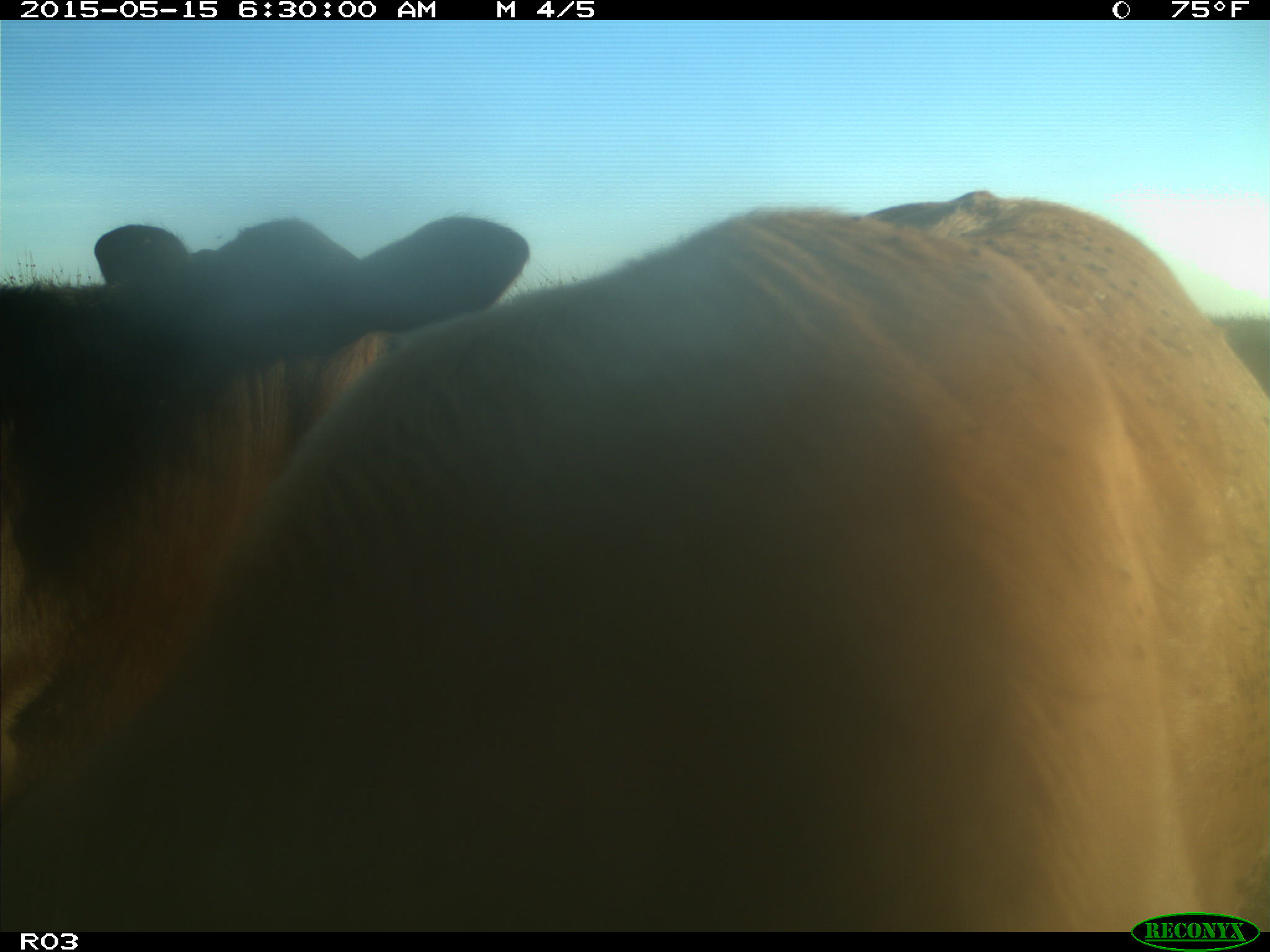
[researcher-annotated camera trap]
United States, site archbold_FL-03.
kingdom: Animalia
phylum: Chordata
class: Mammalia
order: Artiodactyla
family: Bovidae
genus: Bos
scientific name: Bos taurus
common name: domestic cow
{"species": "Bos taurus (domestic cow)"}